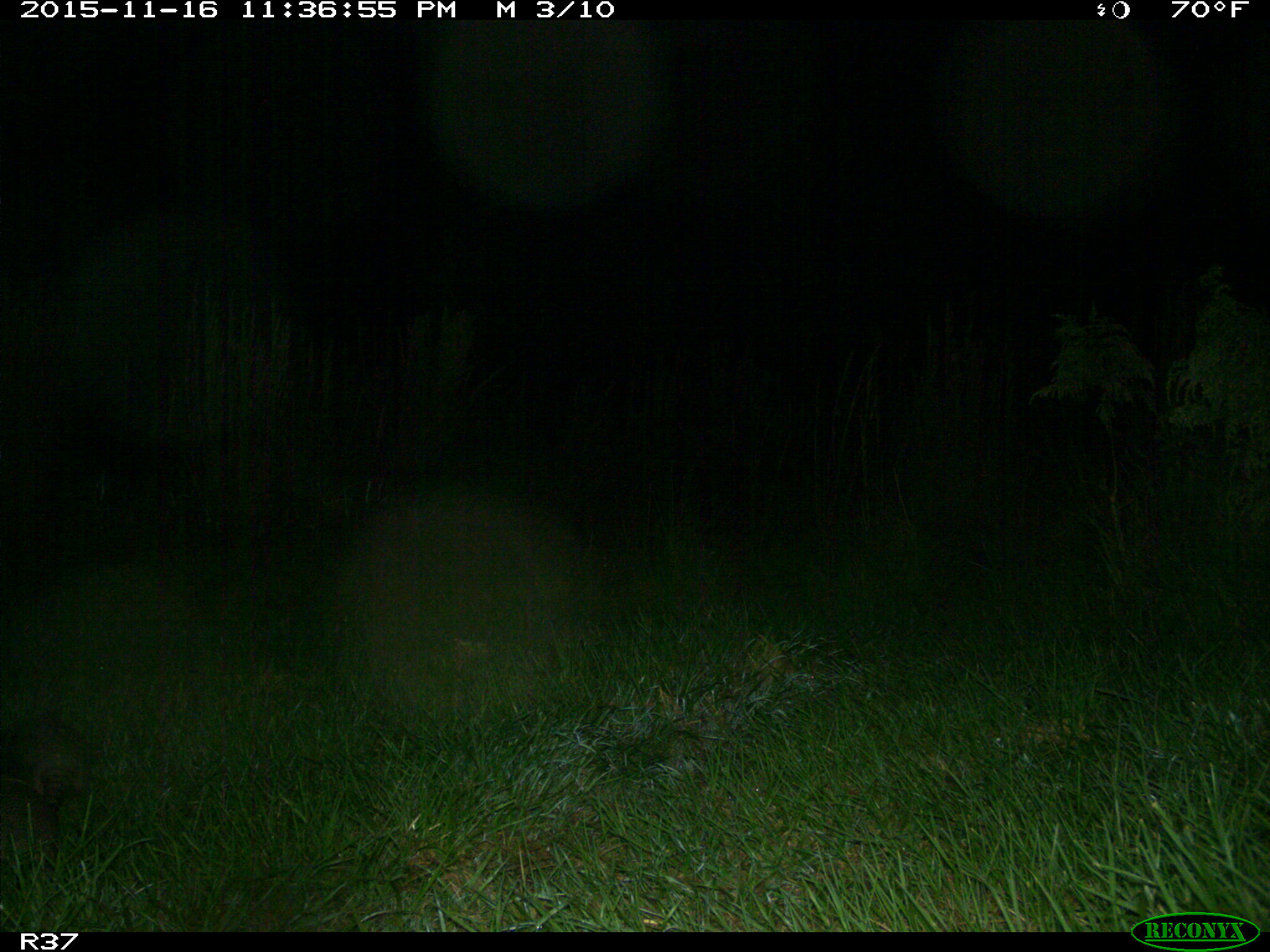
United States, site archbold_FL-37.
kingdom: Animalia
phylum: Chordata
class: Mammalia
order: Cingulata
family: Dasypodidae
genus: Dasypus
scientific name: Dasypus novemcinctus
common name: nine-banded armadillo